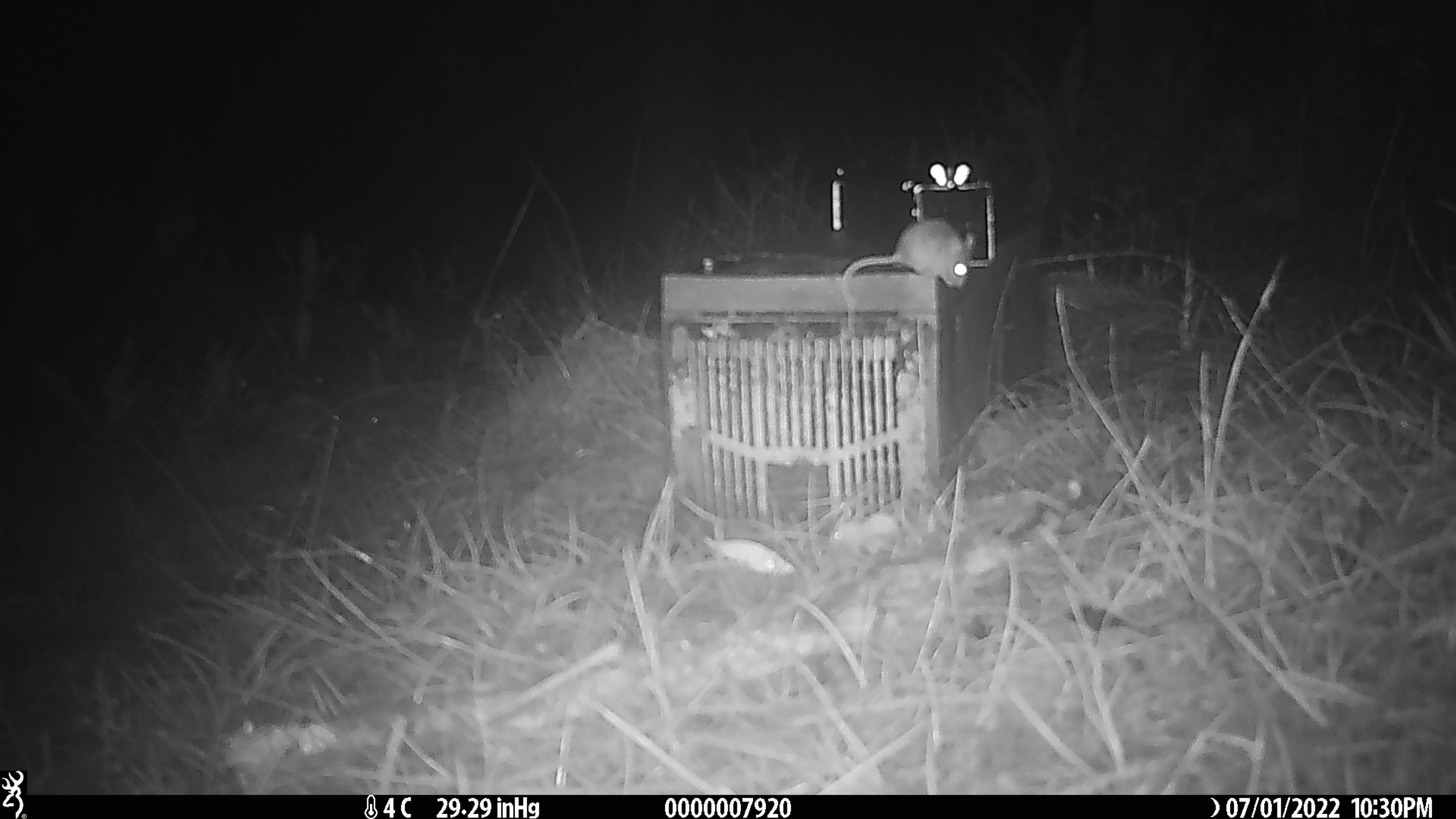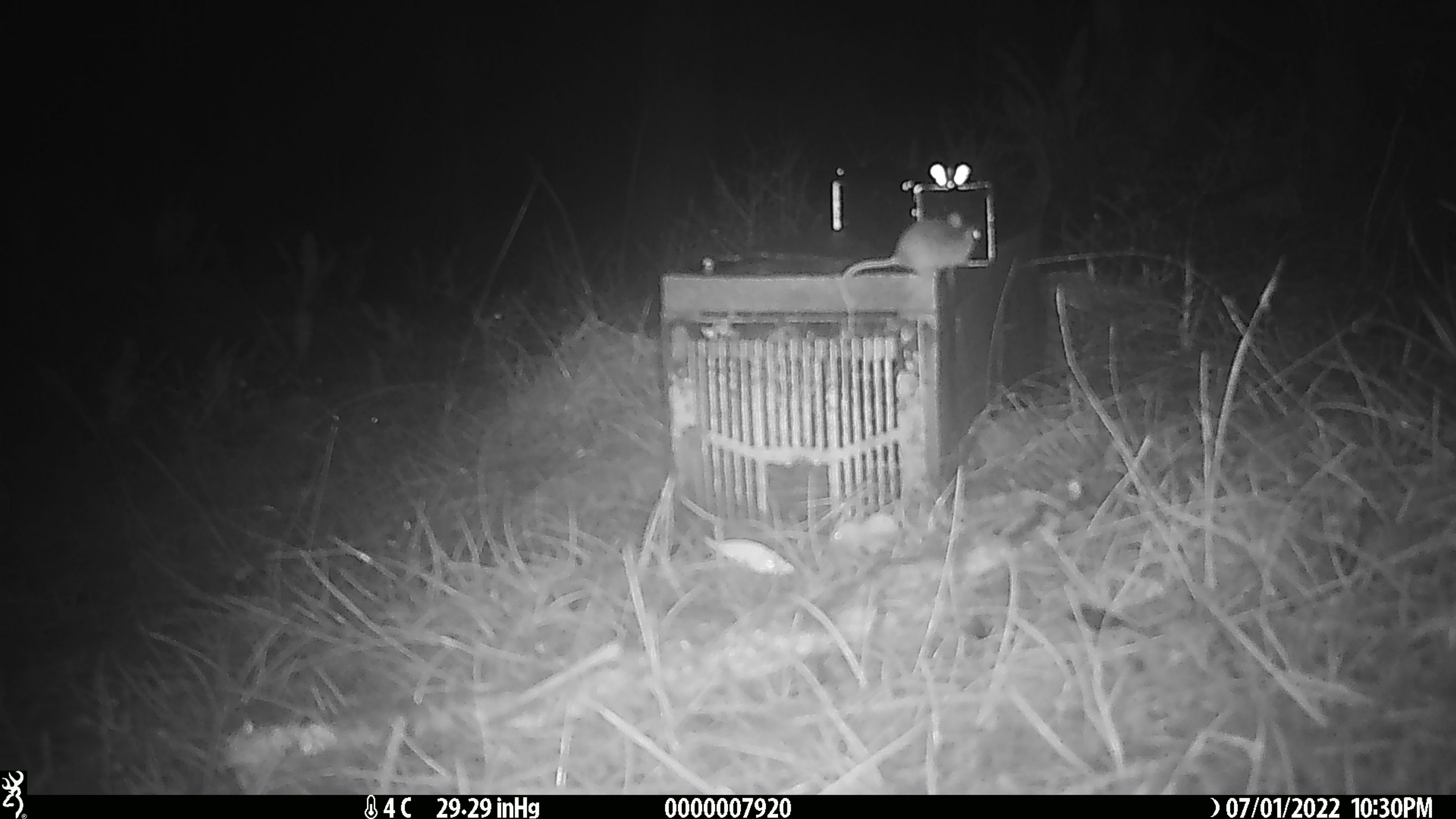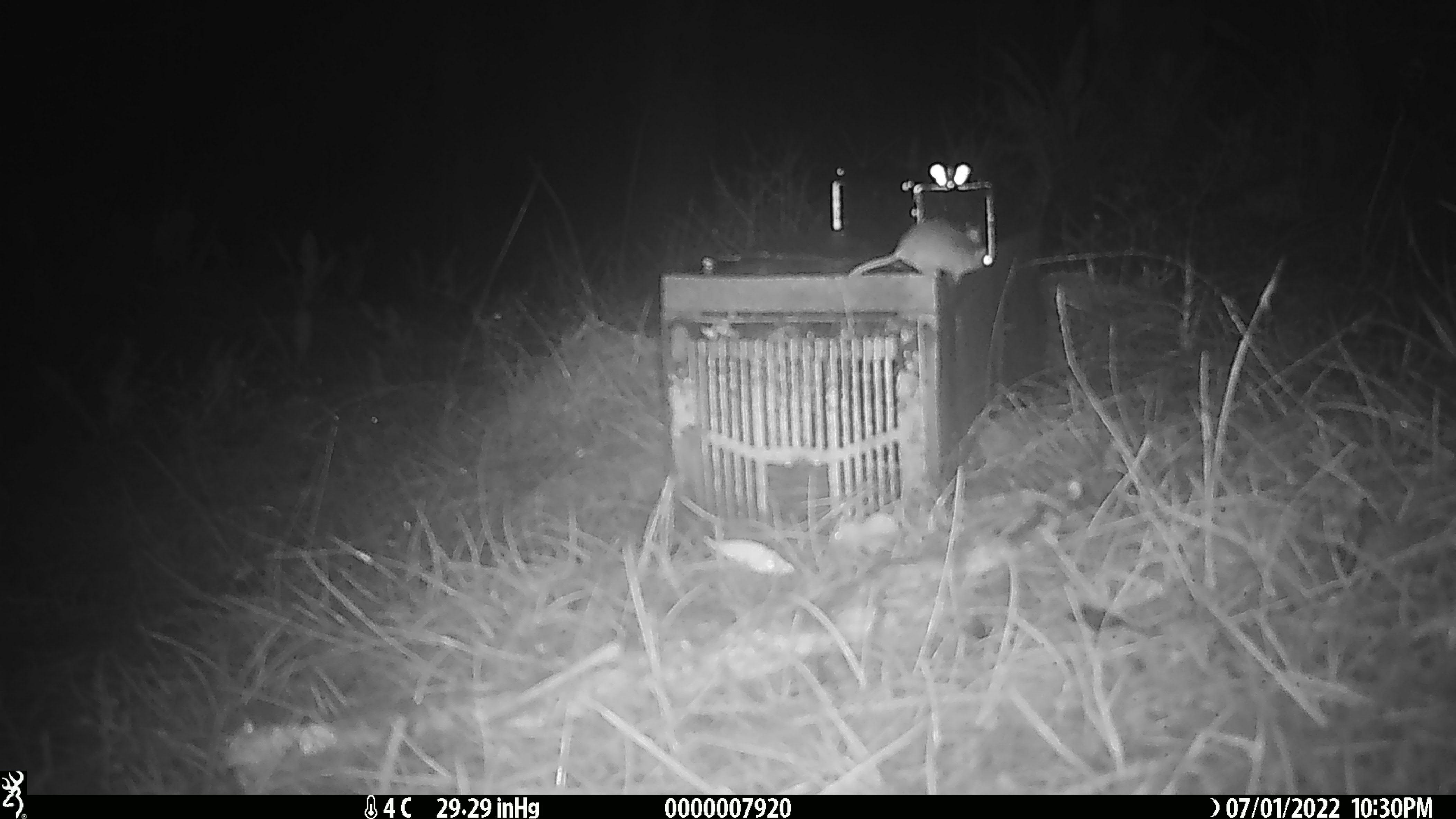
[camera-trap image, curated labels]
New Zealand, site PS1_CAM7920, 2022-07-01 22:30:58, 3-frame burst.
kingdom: Animalia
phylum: Chordata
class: Mammalia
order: Rodentia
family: Muridae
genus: Mus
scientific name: Mus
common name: mouse